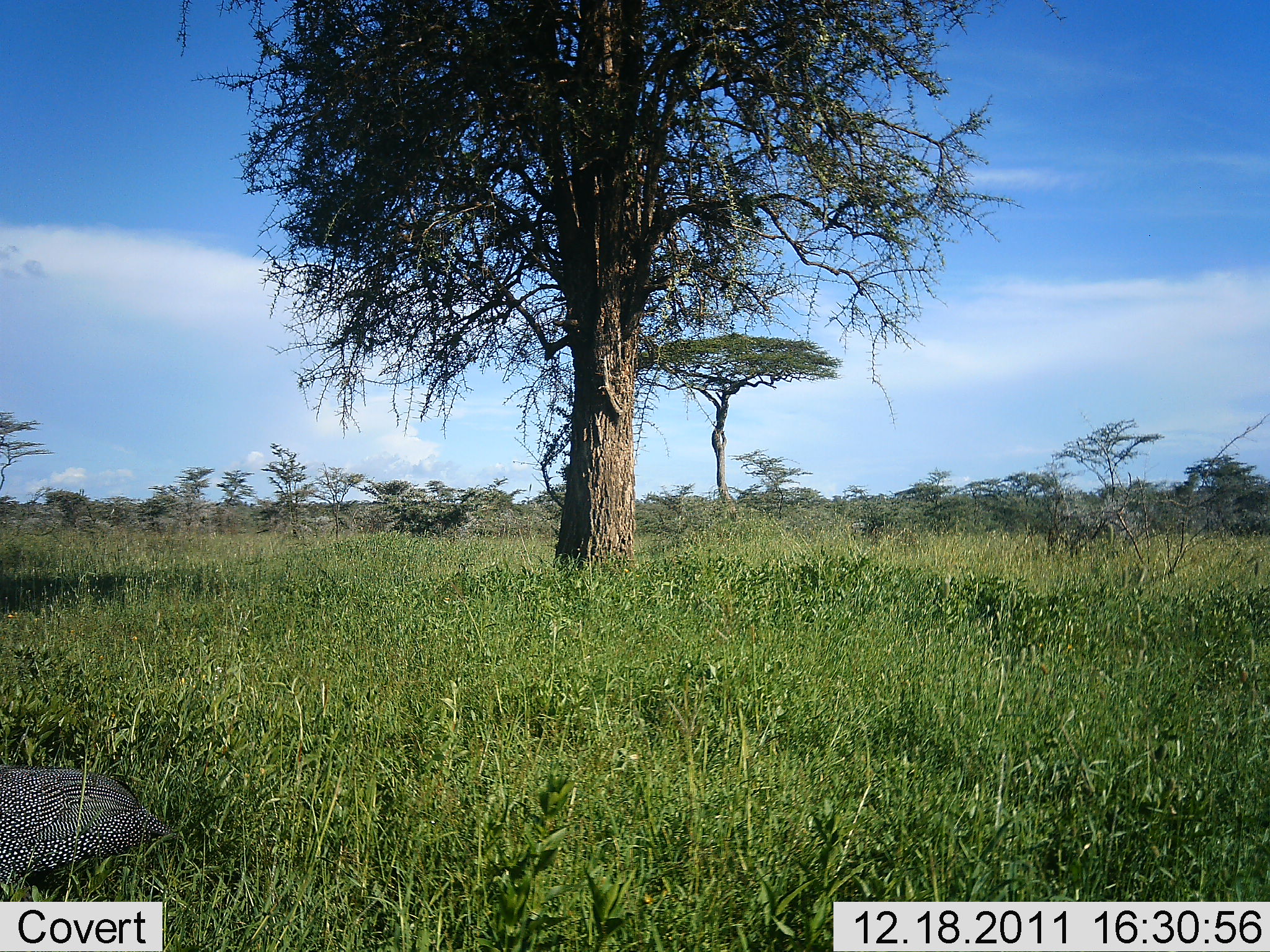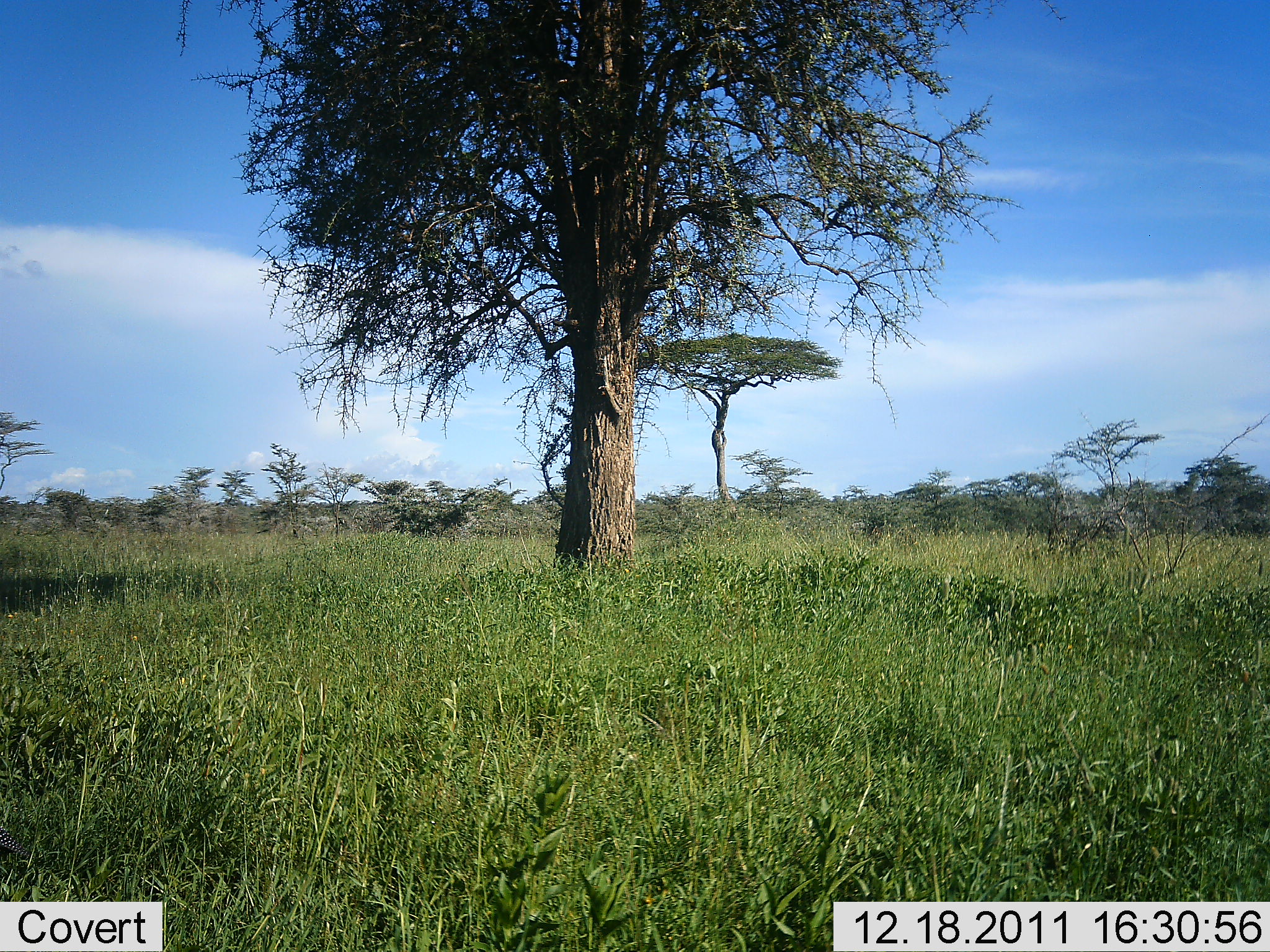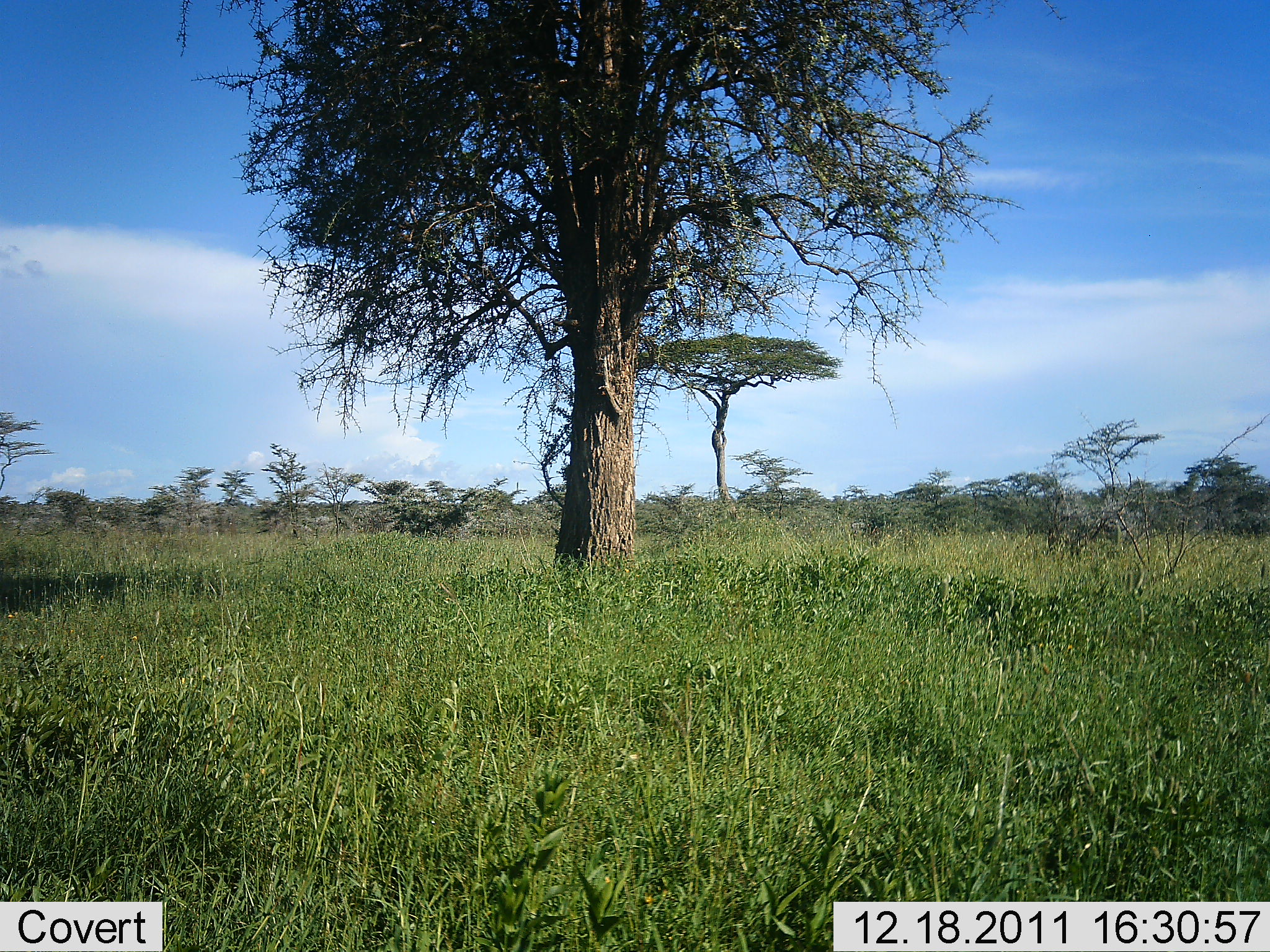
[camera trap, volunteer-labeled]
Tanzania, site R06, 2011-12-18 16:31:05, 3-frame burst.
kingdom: Animalia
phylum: Chordata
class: Aves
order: Galliformes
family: Numididae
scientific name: Numididae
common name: guinea fowl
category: guineafowl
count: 1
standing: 8%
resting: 0%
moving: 92%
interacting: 0%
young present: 0%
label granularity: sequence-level